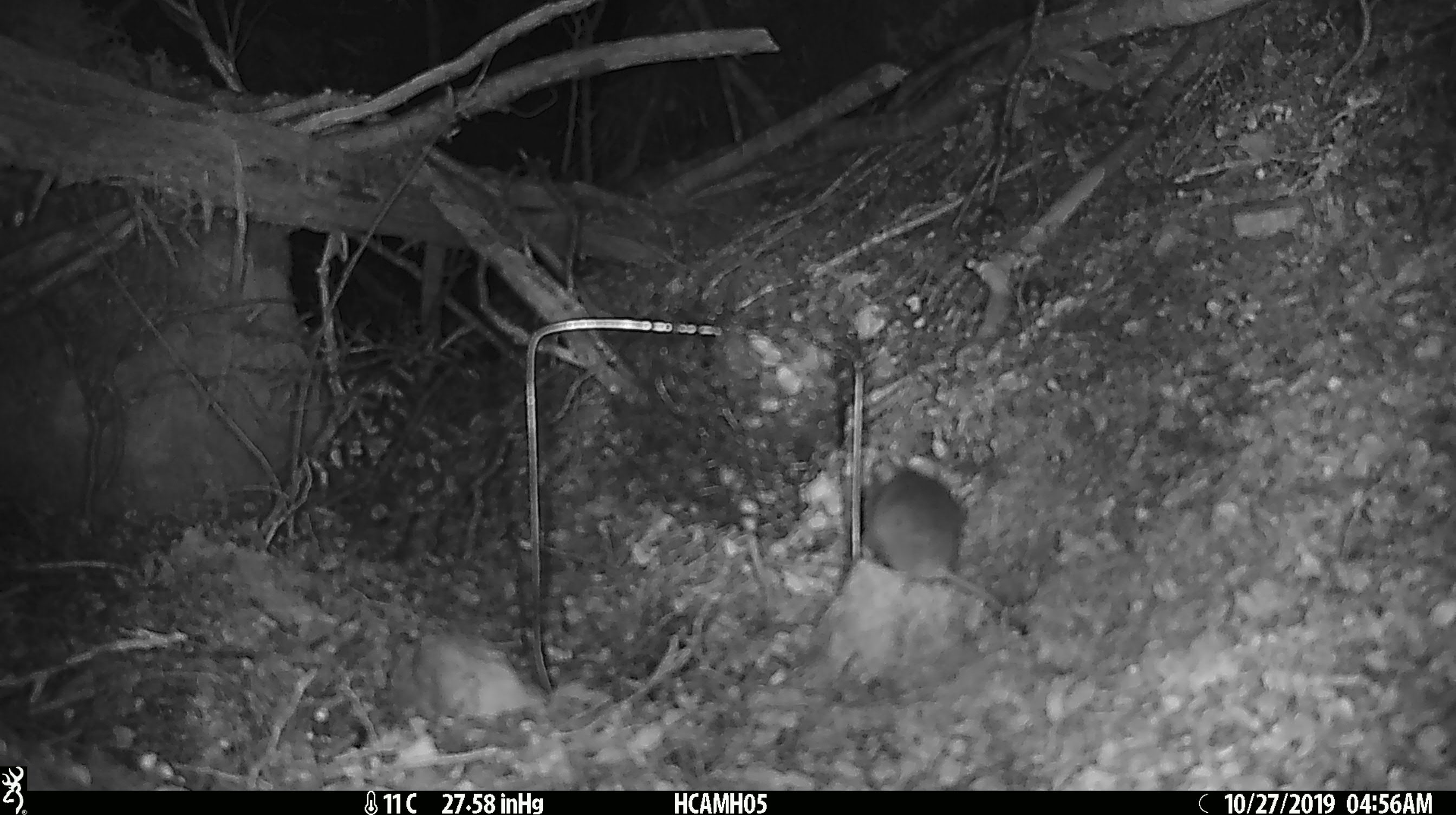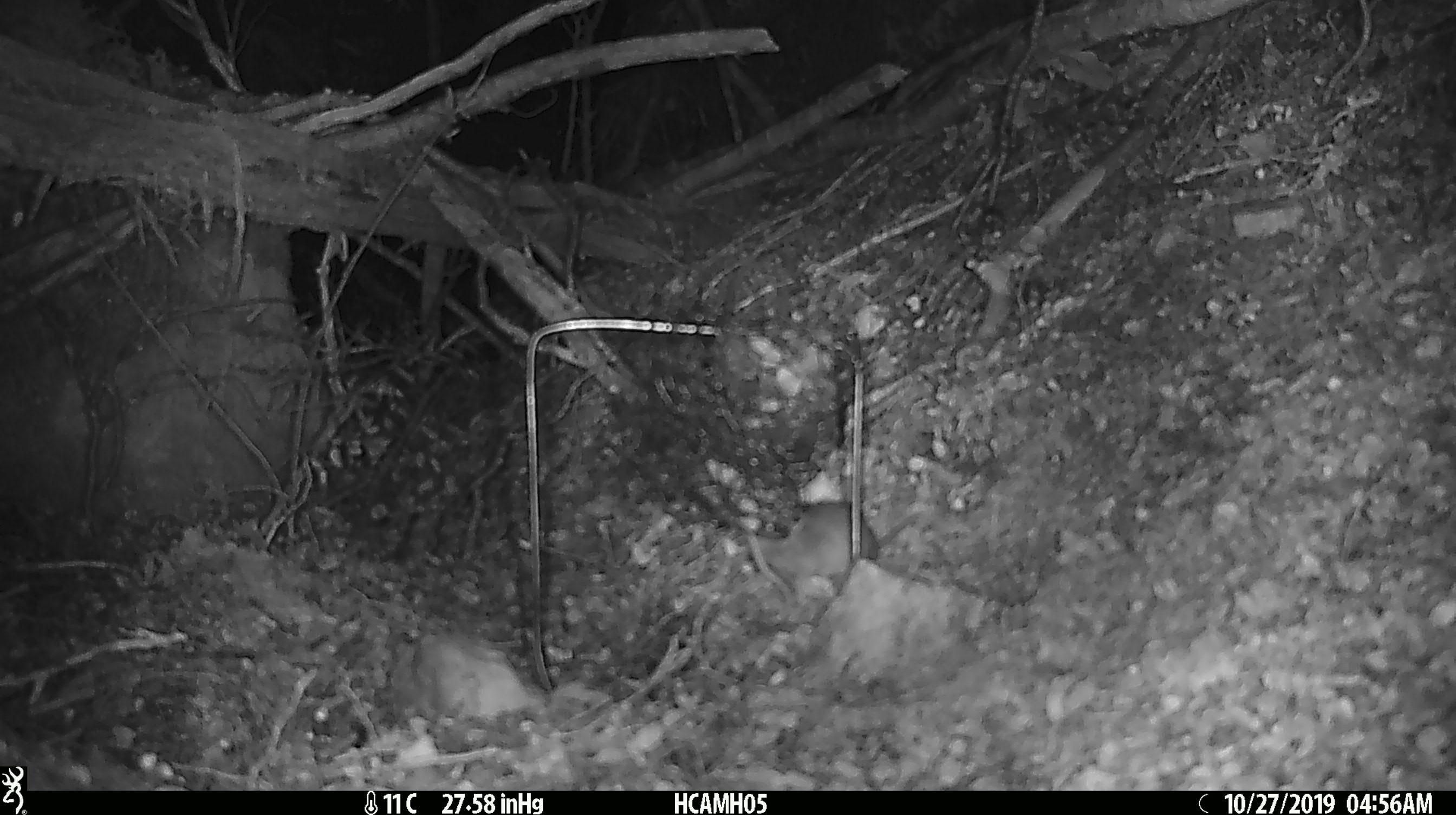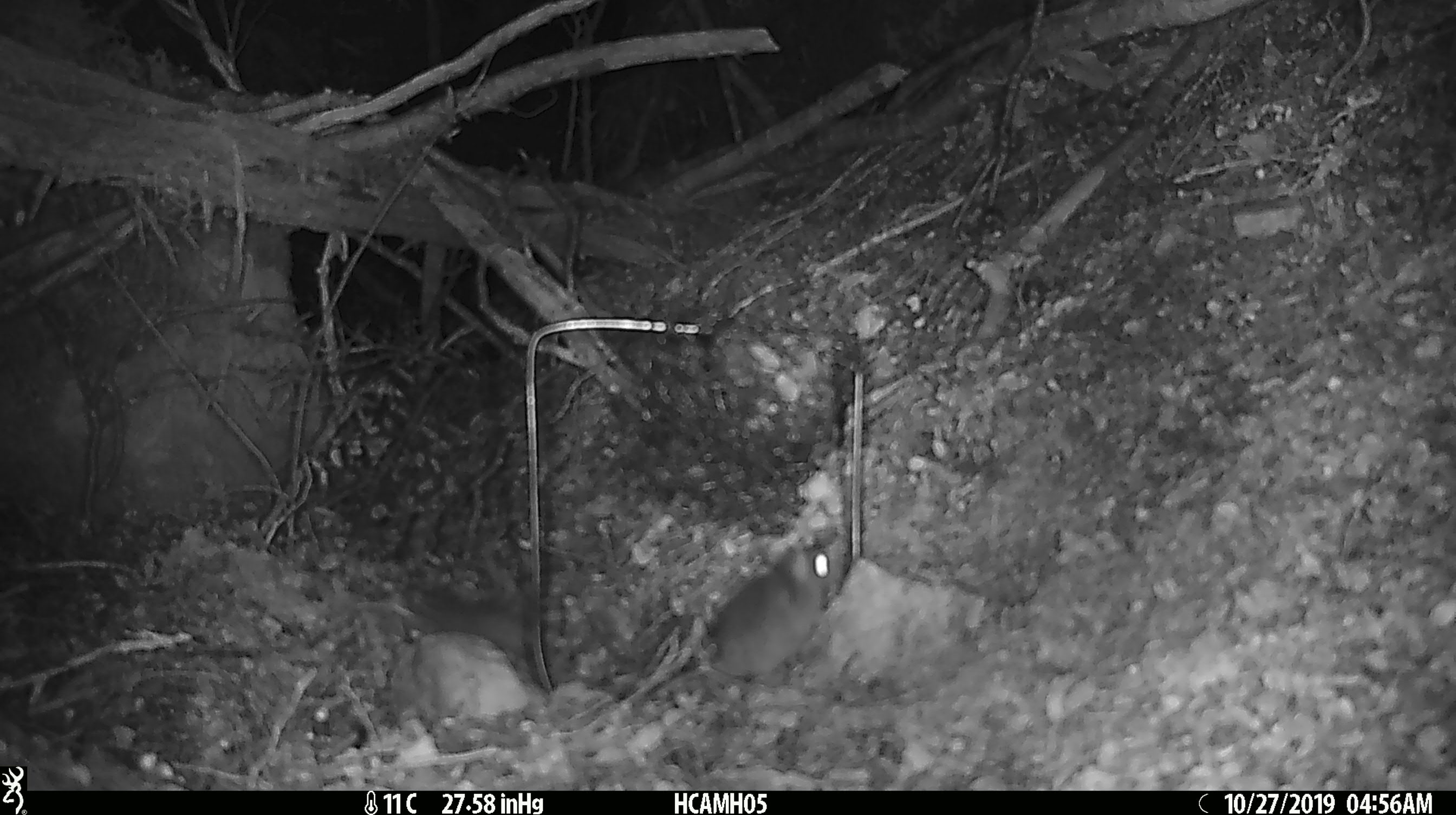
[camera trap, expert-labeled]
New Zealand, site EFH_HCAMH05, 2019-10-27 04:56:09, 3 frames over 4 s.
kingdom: Animalia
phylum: Chordata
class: Mammalia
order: Rodentia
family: Muridae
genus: Mus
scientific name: Mus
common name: mouse